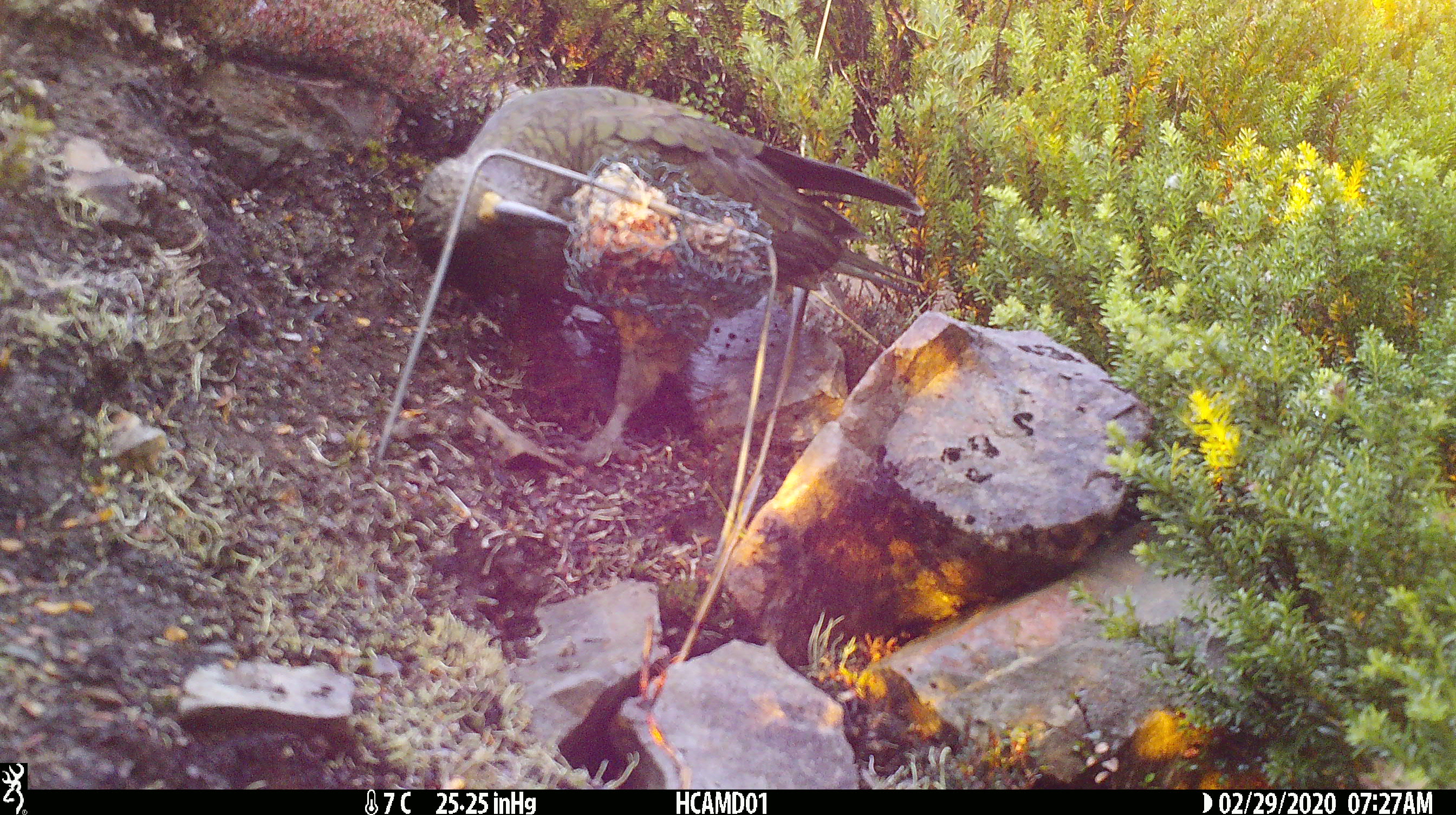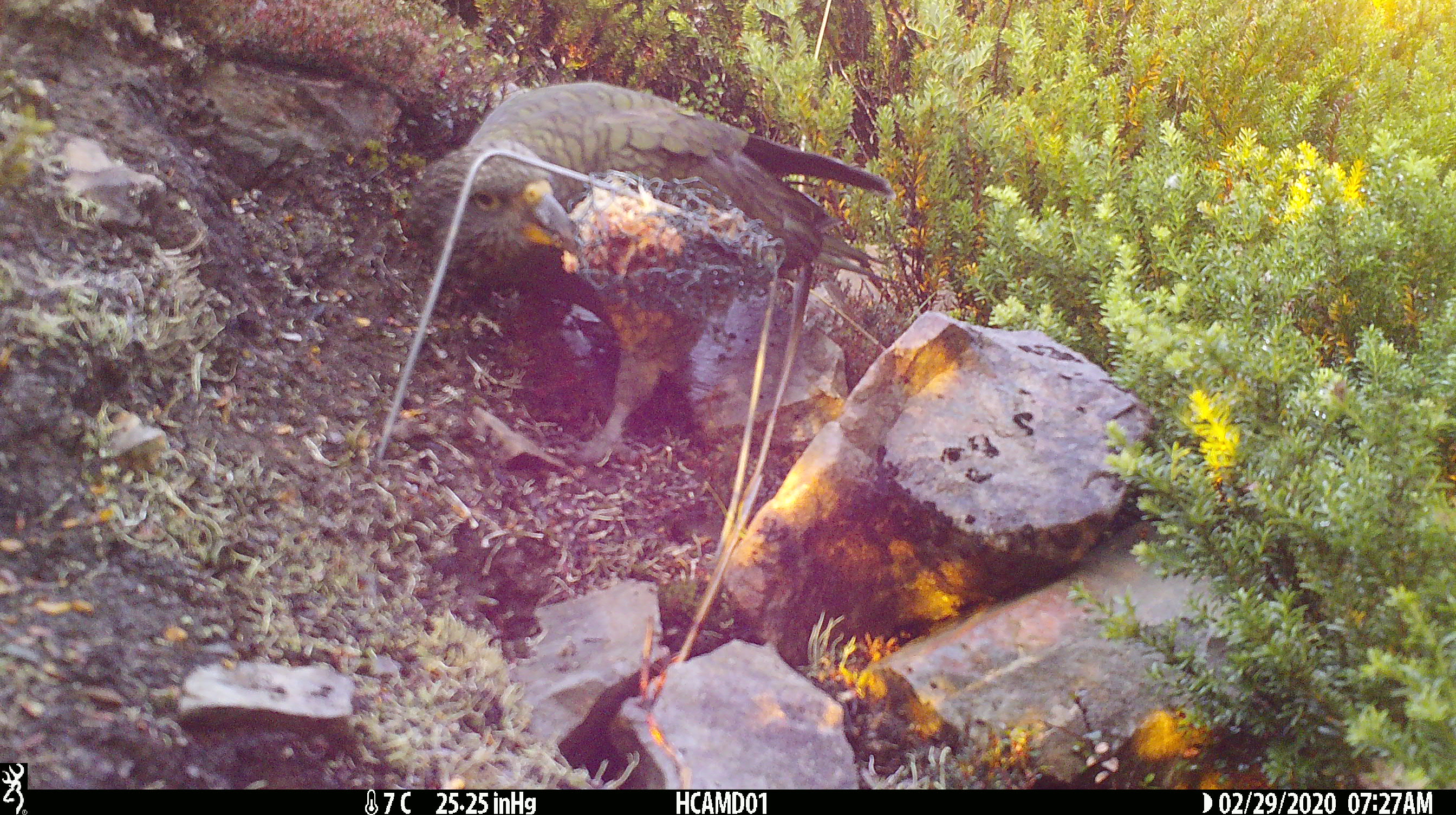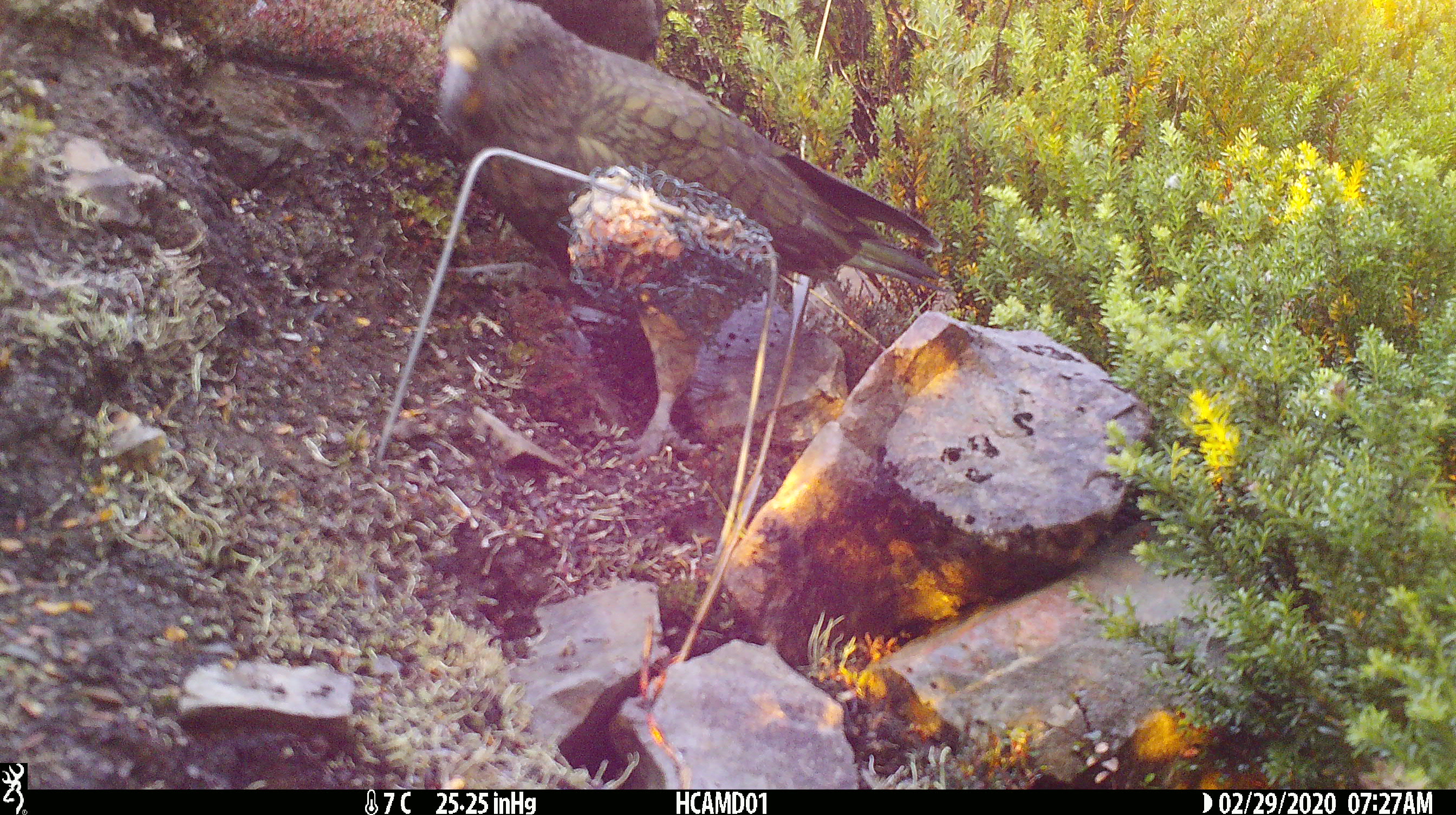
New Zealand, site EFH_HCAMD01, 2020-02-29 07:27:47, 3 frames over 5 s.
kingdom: Animalia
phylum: Chordata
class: Aves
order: Psittaciformes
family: Strigopidae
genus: Nestor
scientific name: Nestor notabilis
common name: kea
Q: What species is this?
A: Kea (Nestor notabilis).